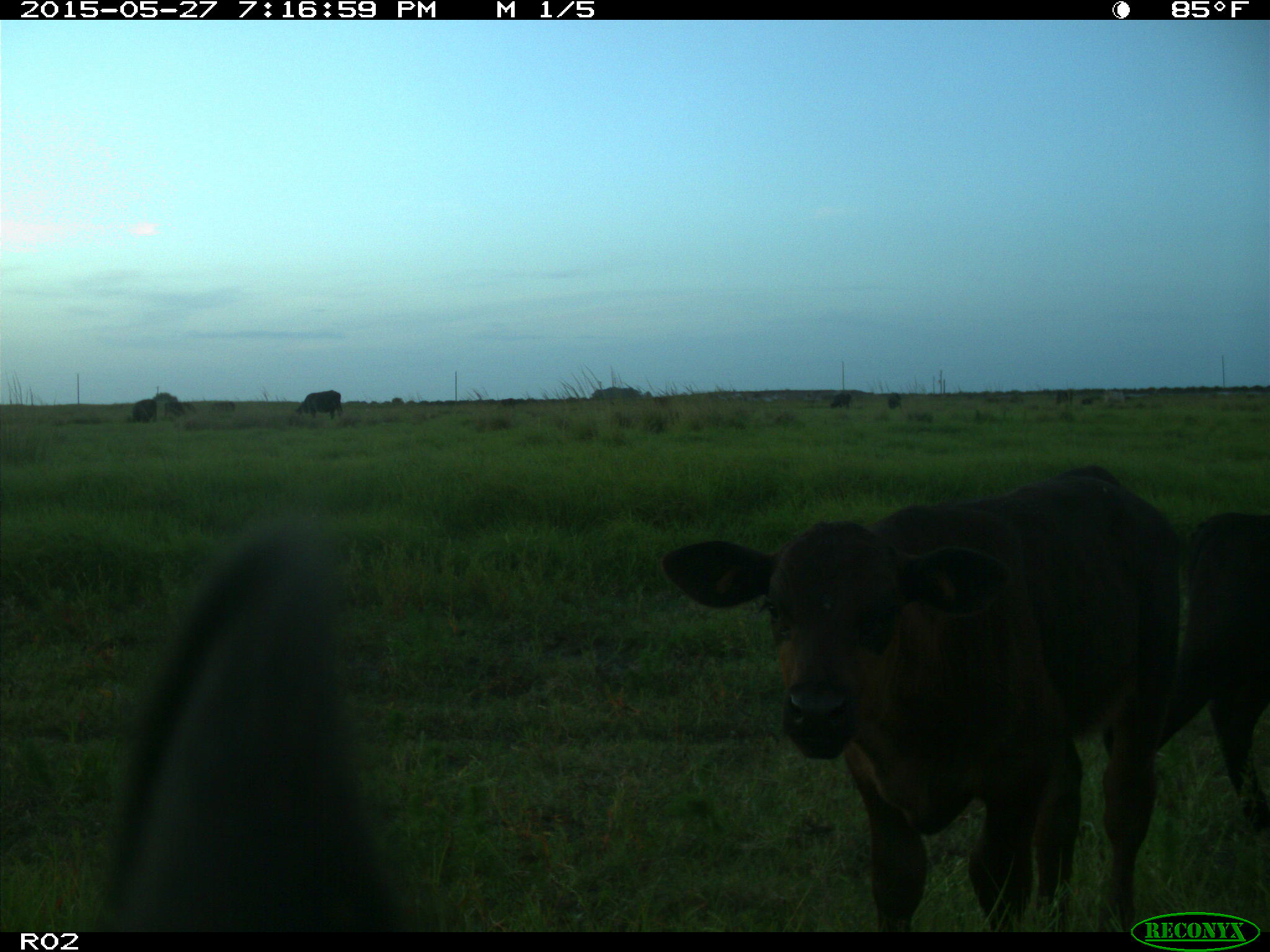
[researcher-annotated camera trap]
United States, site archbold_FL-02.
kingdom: Animalia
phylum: Chordata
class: Mammalia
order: Artiodactyla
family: Bovidae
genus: Bos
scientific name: Bos taurus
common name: domestic cow